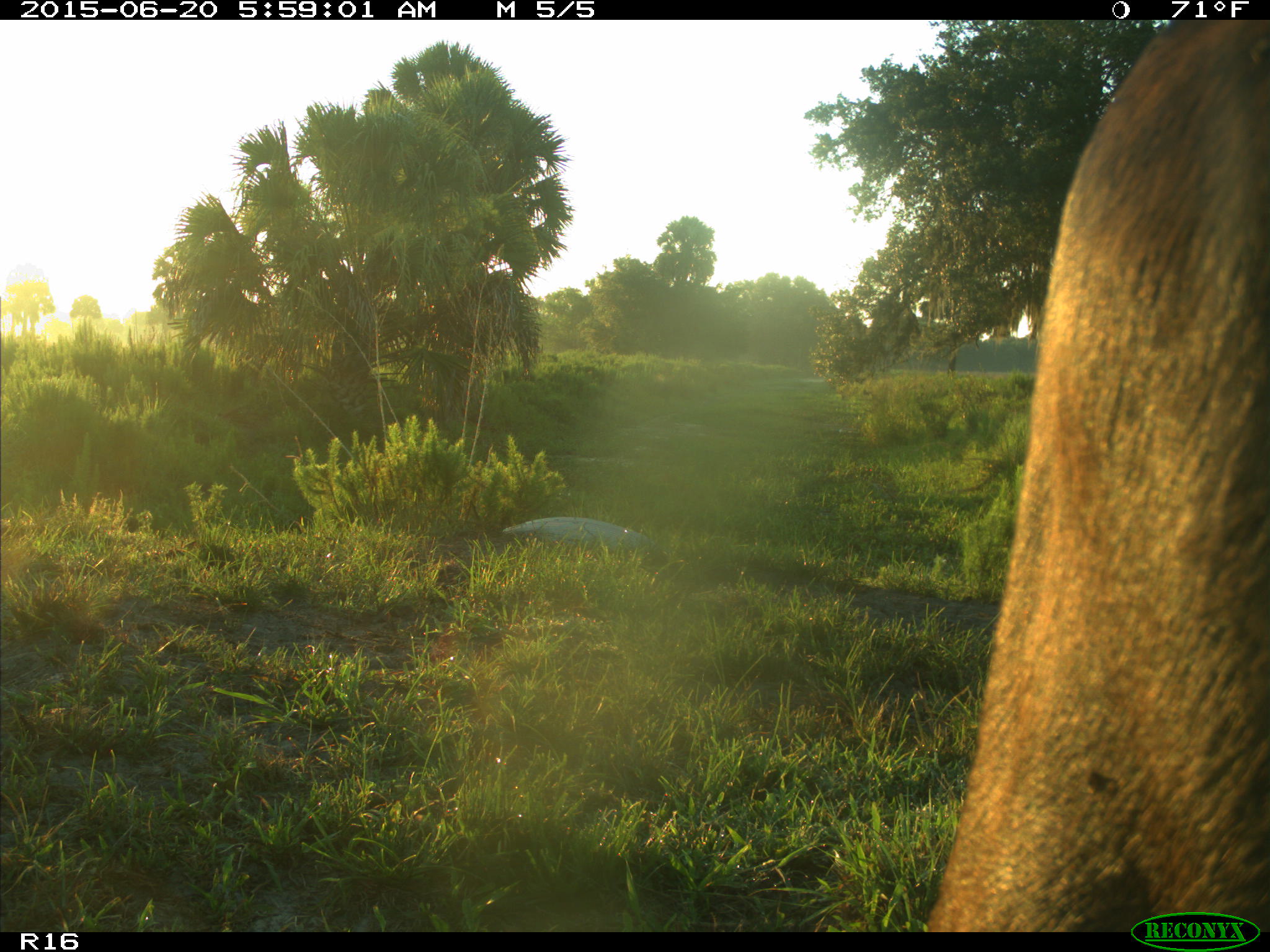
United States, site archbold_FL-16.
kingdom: Animalia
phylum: Chordata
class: Mammalia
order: Artiodactyla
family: Bovidae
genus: Bos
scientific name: Bos taurus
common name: domestic cow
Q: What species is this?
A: Bos taurus (domestic cow).